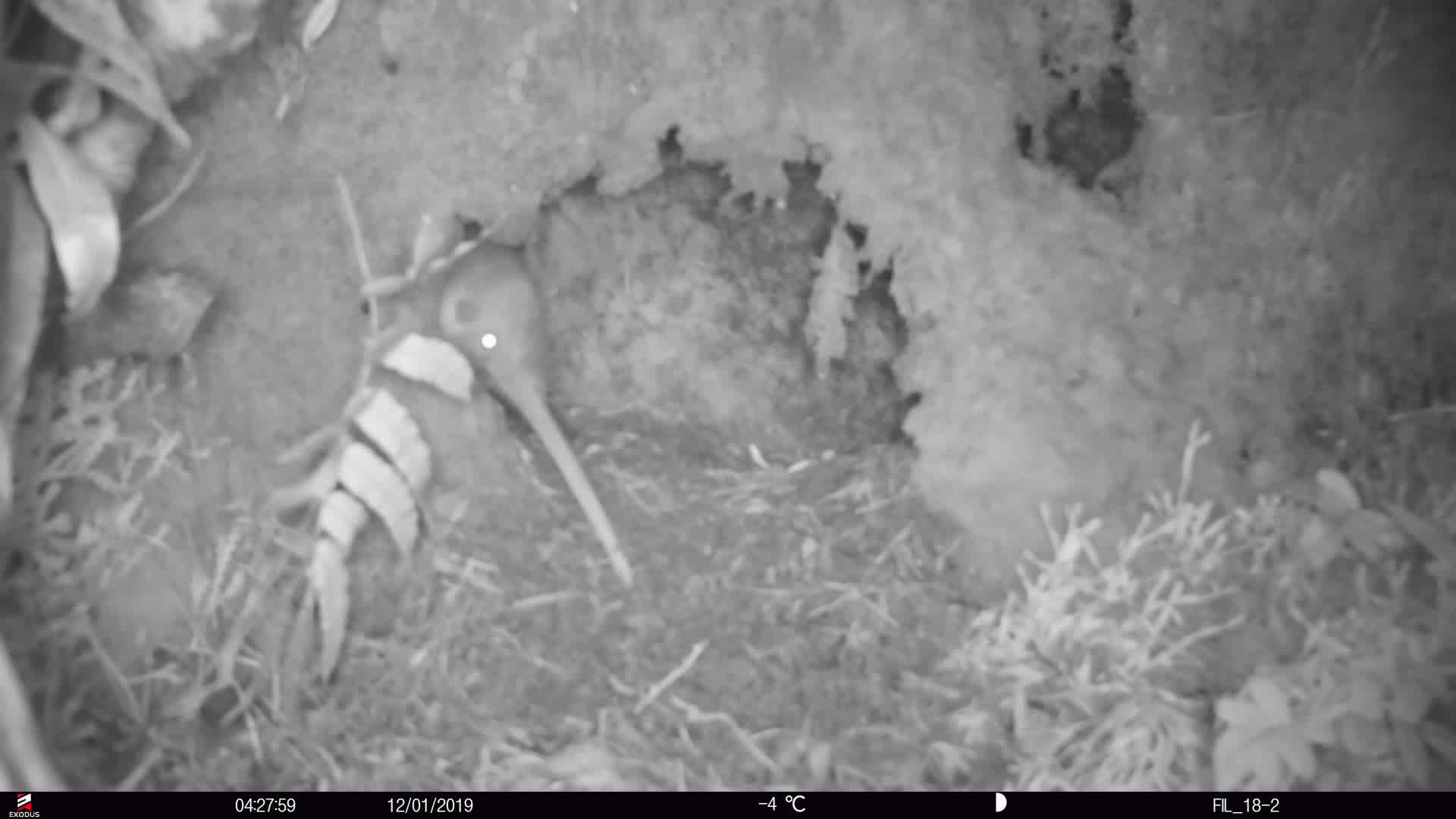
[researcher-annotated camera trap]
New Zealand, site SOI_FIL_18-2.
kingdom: Animalia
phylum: Chordata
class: Aves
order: Apterygiformes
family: Apterygidae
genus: Apteryx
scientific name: Apteryx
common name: kiwi